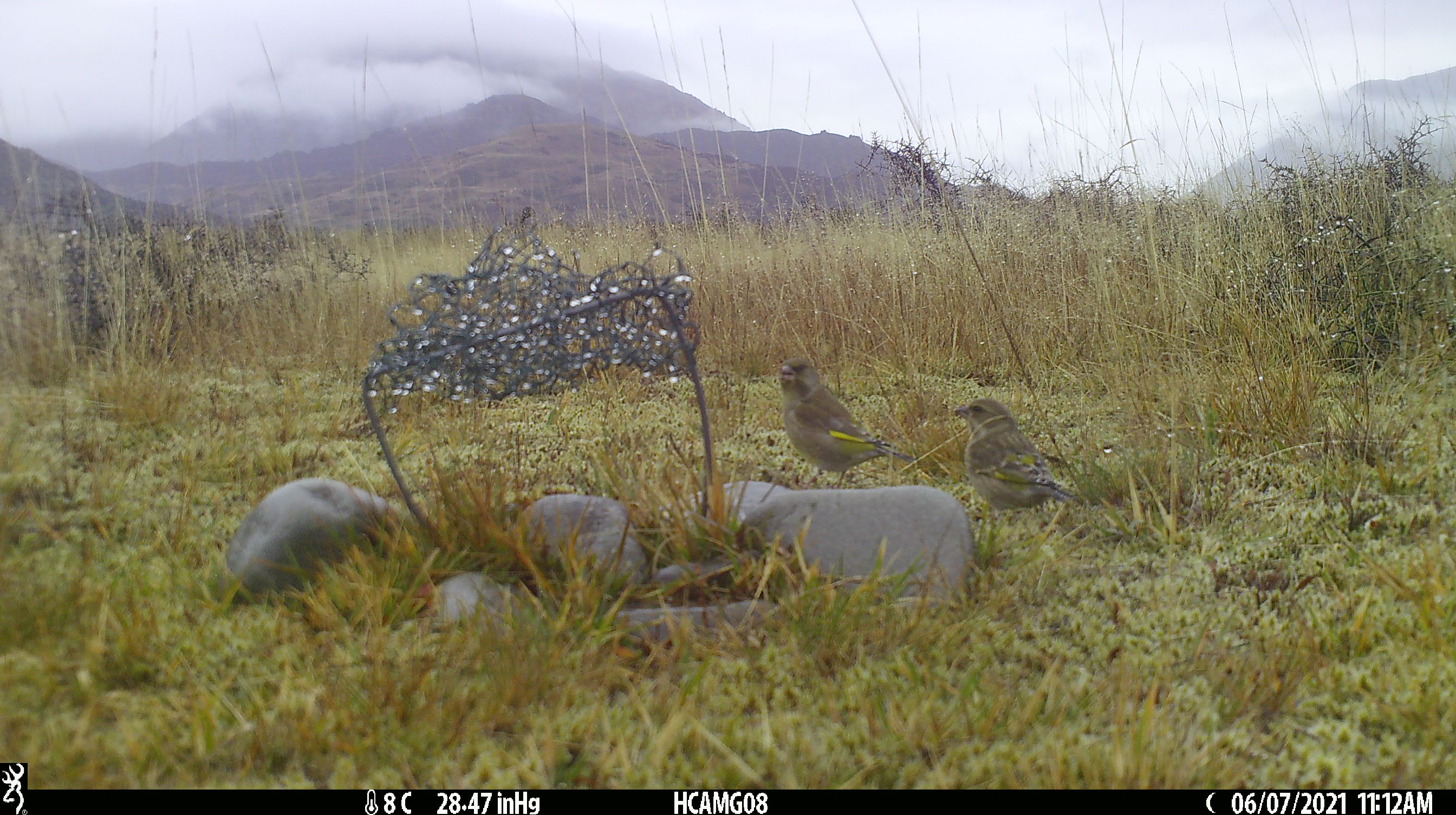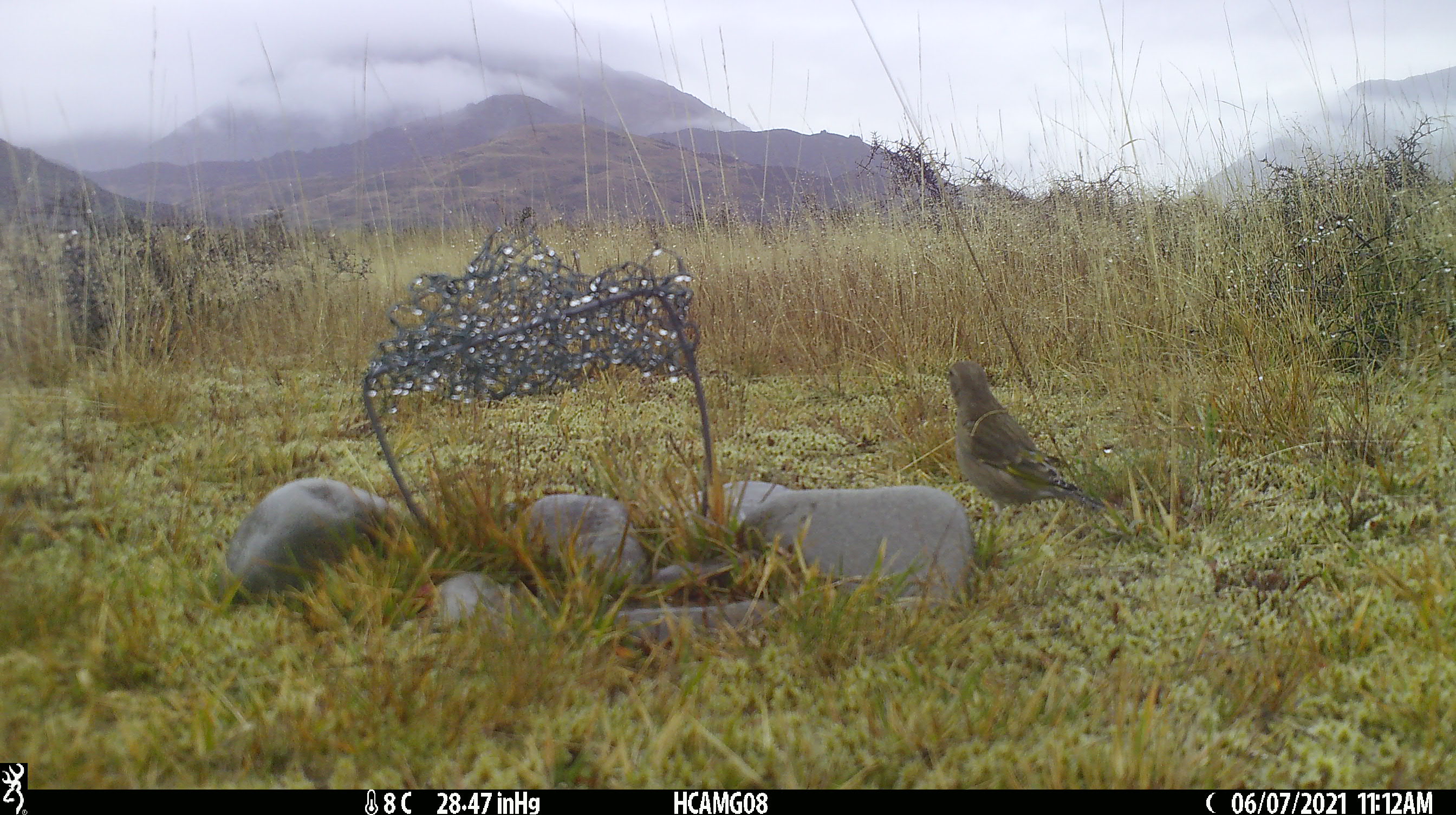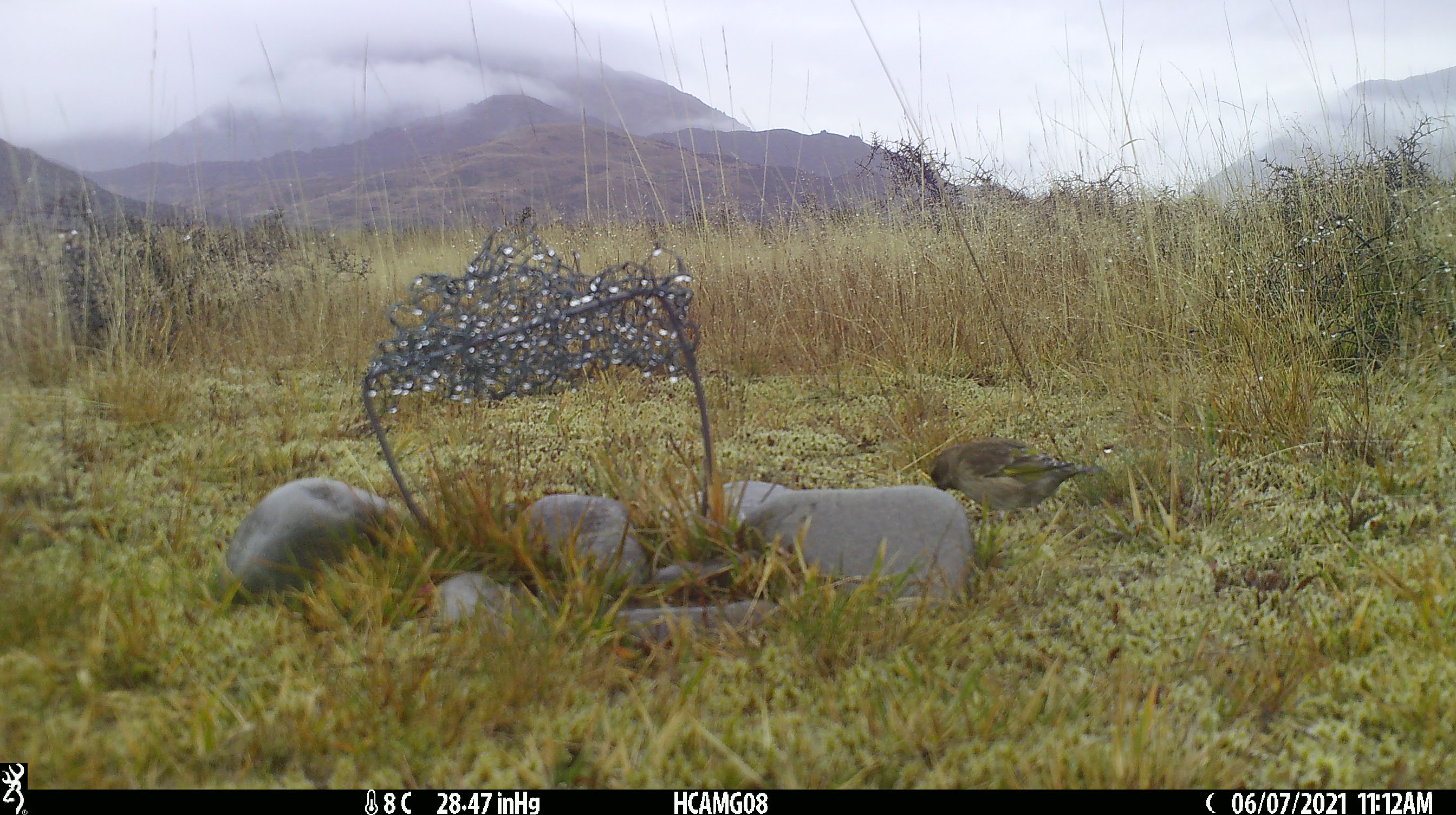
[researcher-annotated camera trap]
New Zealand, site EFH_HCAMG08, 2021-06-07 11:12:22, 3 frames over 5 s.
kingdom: Animalia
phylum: Chordata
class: Aves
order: Passeriformes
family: Fringillidae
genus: Chloris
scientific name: Chloris chloris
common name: greenfinch